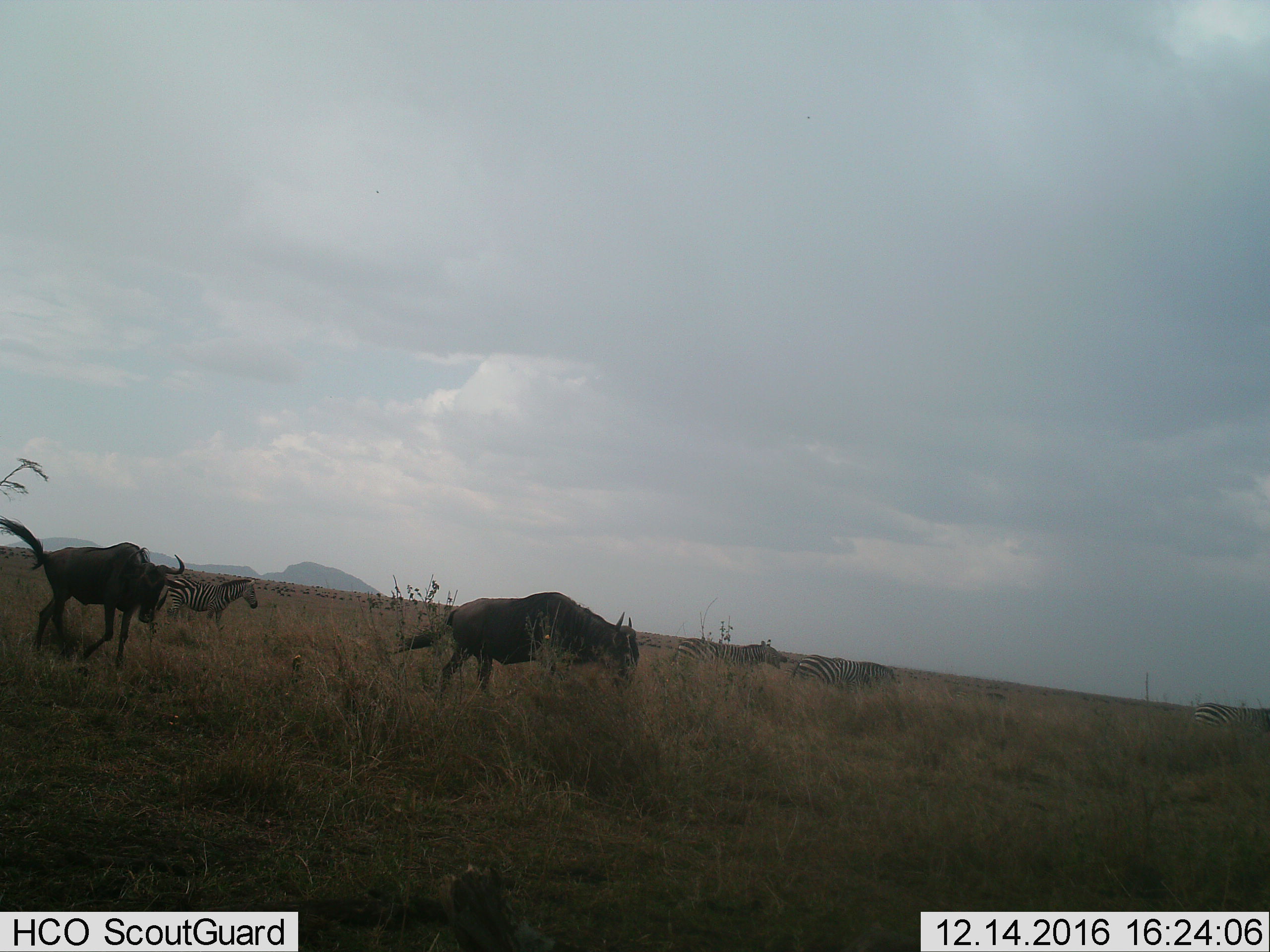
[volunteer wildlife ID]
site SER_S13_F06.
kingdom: Animalia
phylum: Chordata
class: Mammalia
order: Artiodactyla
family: Bovidae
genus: Connochaetes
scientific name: Connochaetes taurinus taurinus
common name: blue wildebeest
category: wildebeestblue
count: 2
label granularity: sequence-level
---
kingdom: Animalia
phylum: Chordata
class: Mammalia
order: Perissodactyla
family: Equidae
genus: Equus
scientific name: Equus quagga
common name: plains zebra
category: zebraplains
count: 4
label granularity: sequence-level